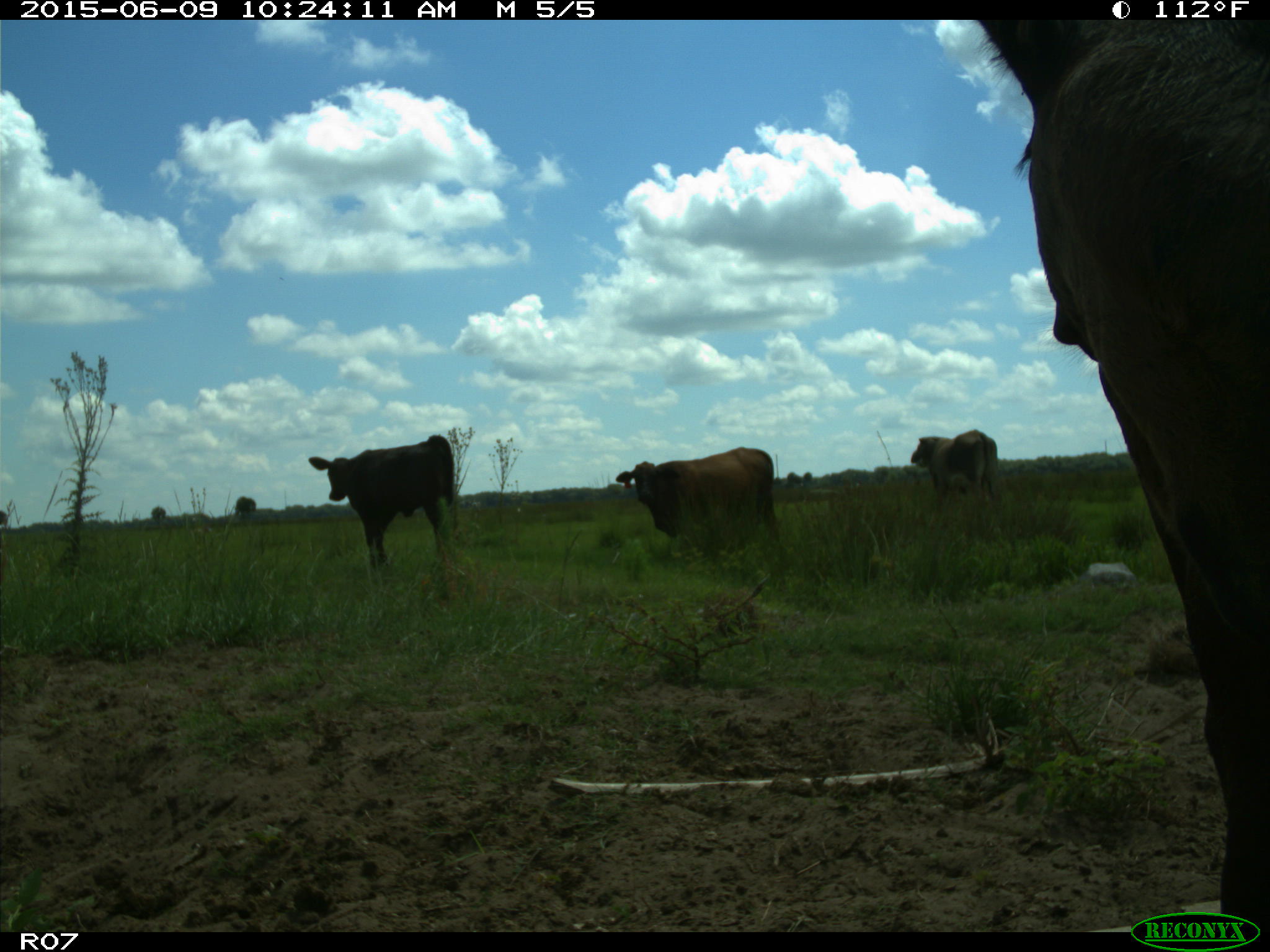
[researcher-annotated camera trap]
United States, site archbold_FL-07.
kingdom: Animalia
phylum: Chordata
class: Mammalia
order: Artiodactyla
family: Bovidae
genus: Bos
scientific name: Bos taurus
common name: domestic cow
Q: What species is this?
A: Bos taurus (domestic cow).